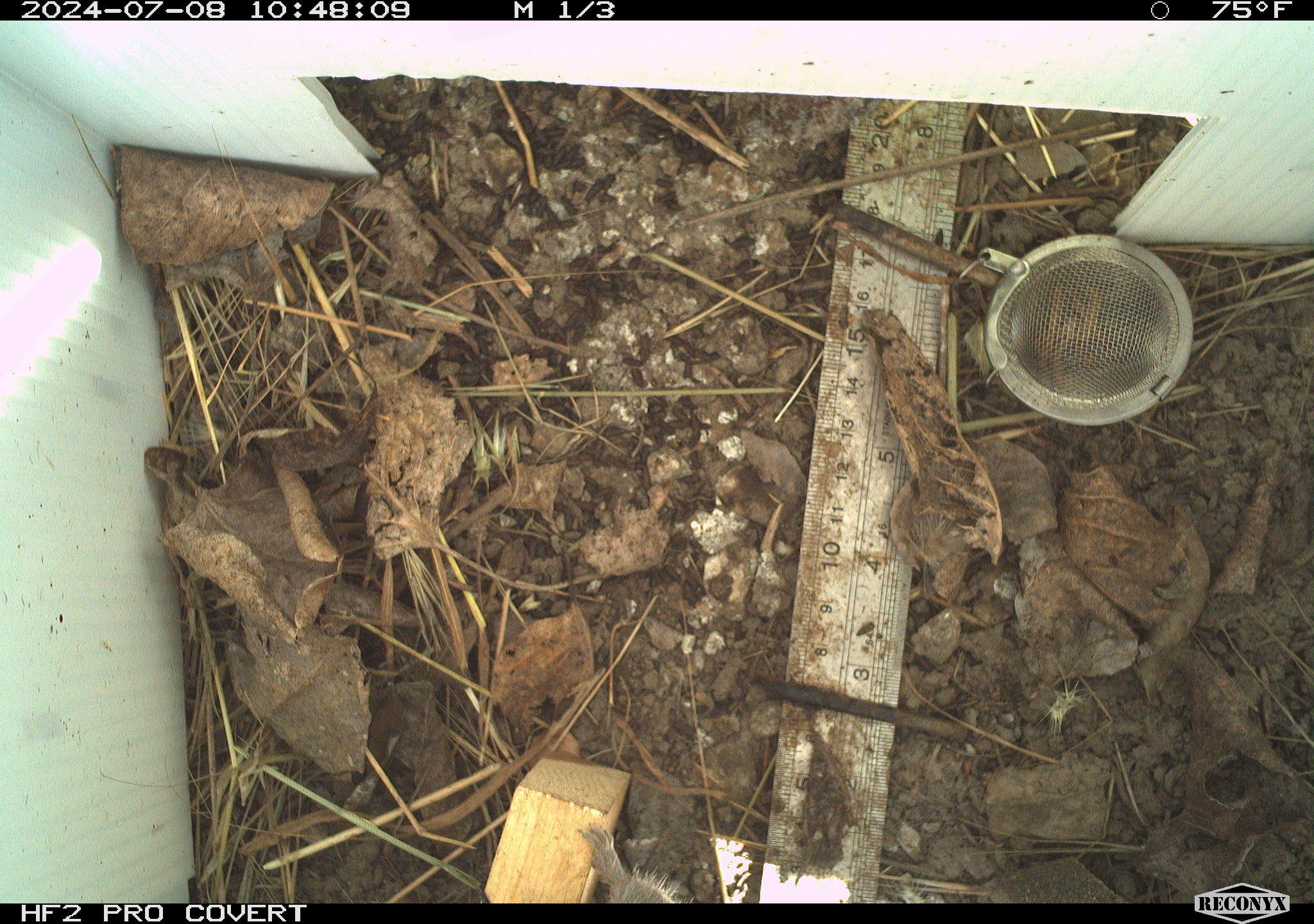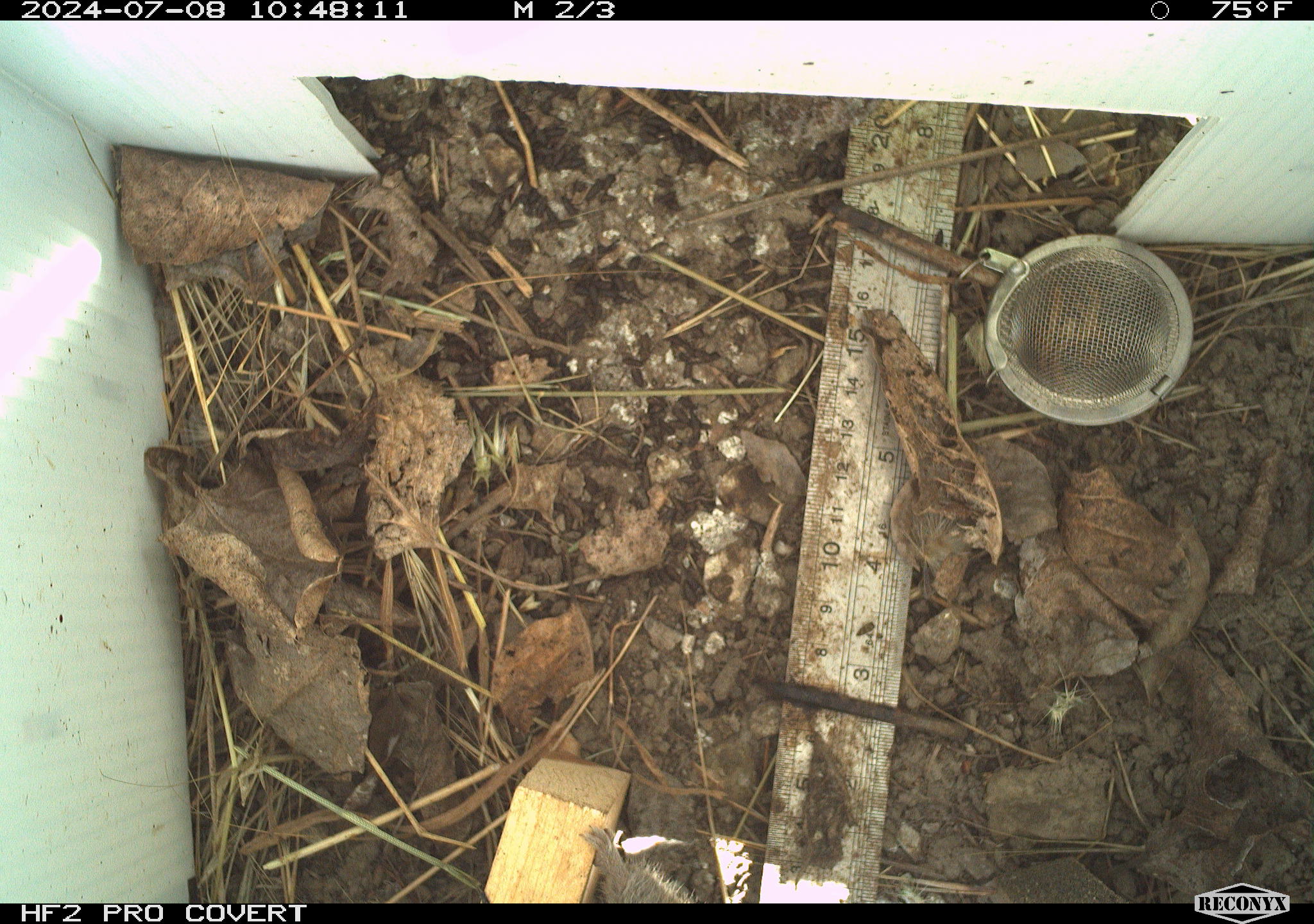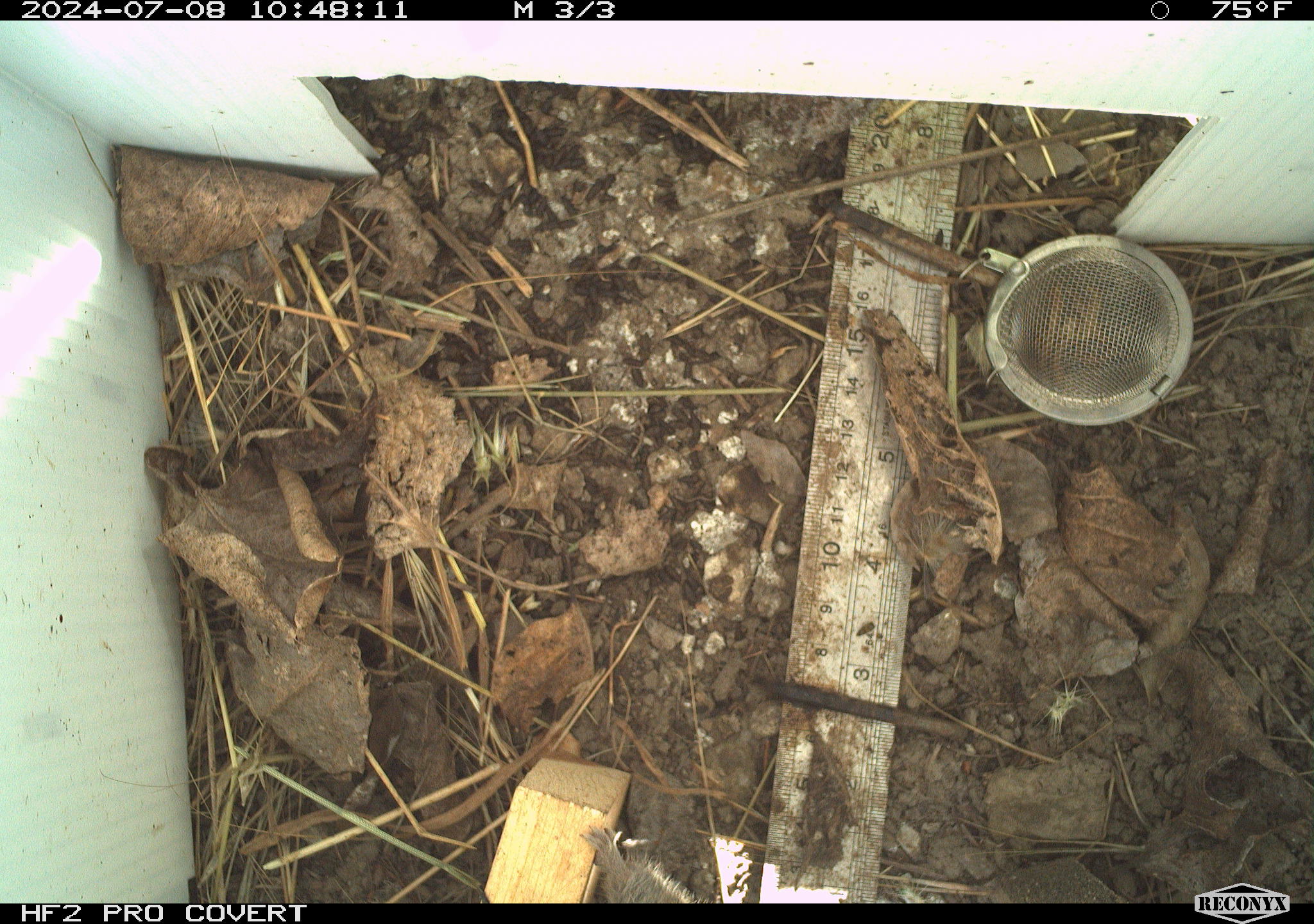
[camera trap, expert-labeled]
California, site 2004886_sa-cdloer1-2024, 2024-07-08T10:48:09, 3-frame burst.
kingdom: Animalia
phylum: Chordata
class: Mammalia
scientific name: Mammalia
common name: small mammal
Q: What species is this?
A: Small mammal (Mammalia).